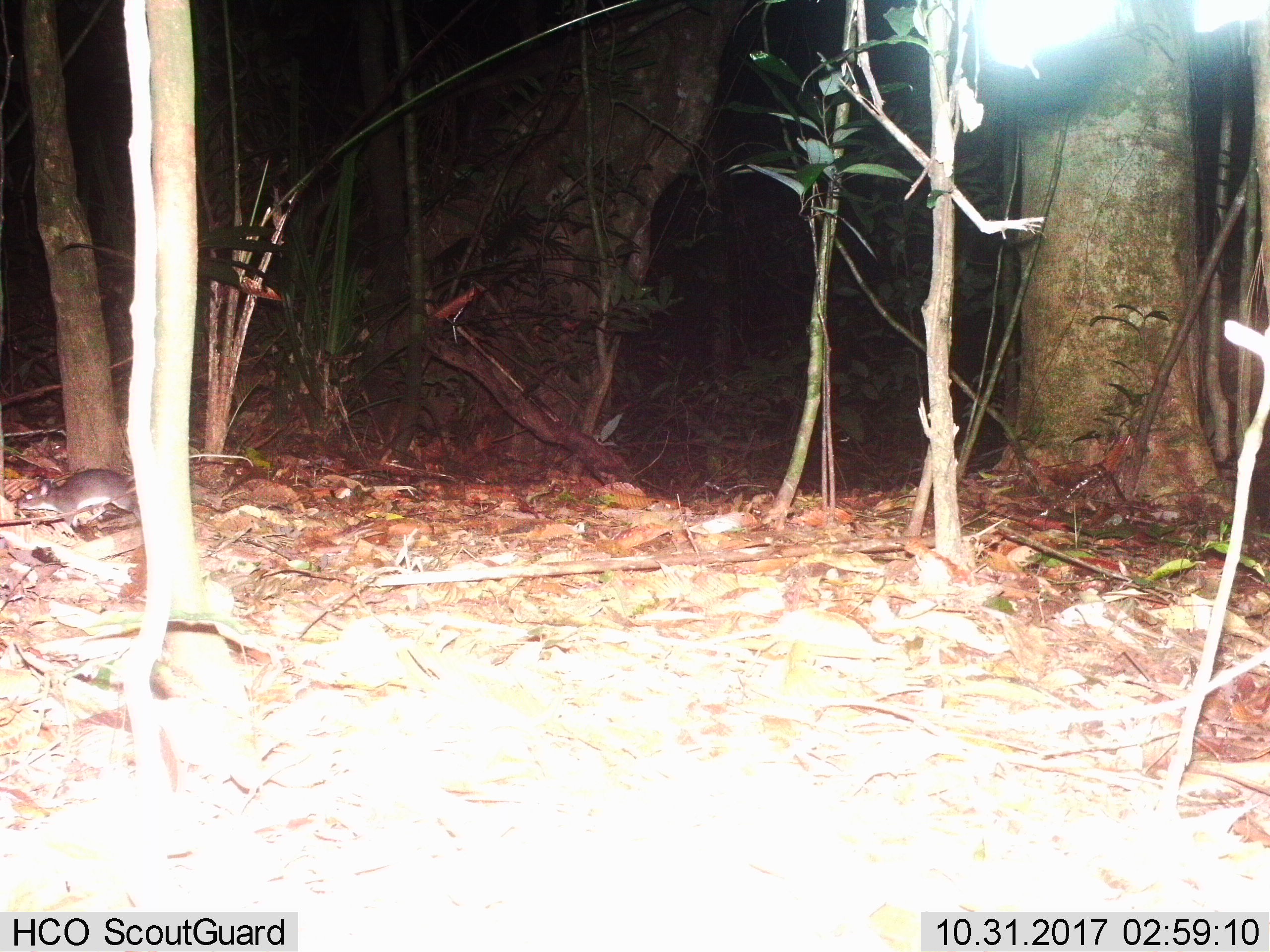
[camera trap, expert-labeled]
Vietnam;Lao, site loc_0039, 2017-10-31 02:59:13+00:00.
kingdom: Animalia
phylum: Chordata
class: Mammalia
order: Rodentia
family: Muridae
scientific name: Muridae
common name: old-world mice and rats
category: unidentified murid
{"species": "unidentified murid (old-world mice and rats) (Muridae)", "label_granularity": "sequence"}